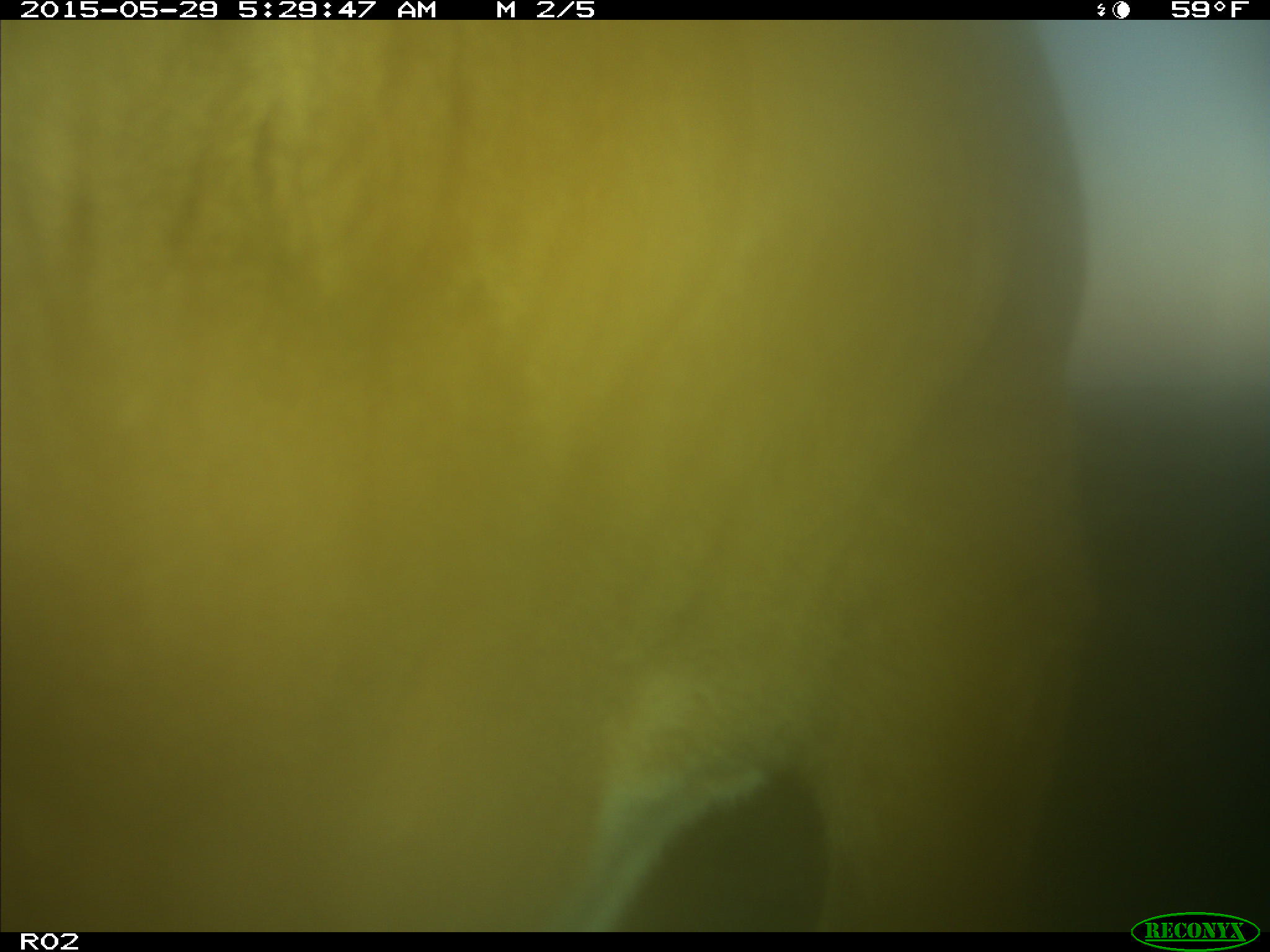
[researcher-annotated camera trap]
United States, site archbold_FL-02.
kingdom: Animalia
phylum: Chordata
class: Mammalia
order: Artiodactyla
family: Bovidae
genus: Bos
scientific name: Bos taurus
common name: domestic cow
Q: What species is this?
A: Bos taurus (domestic cow).